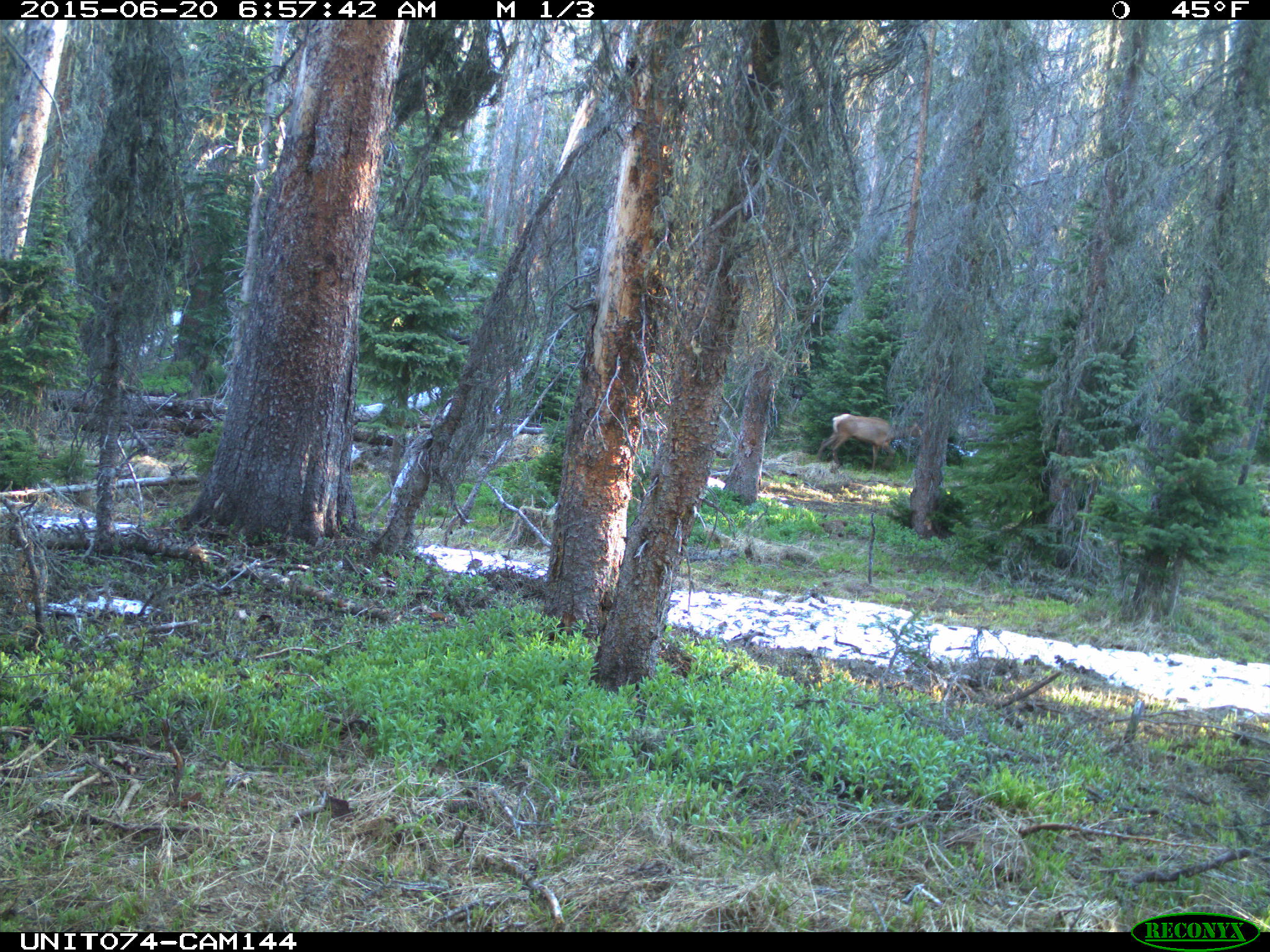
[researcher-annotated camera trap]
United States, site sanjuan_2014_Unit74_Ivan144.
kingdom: Animalia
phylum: Chordata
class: Mammalia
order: Artiodactyla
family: Cervidae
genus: Cervus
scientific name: Cervus elaphus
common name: red deer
Cervus elaphus (red deer).